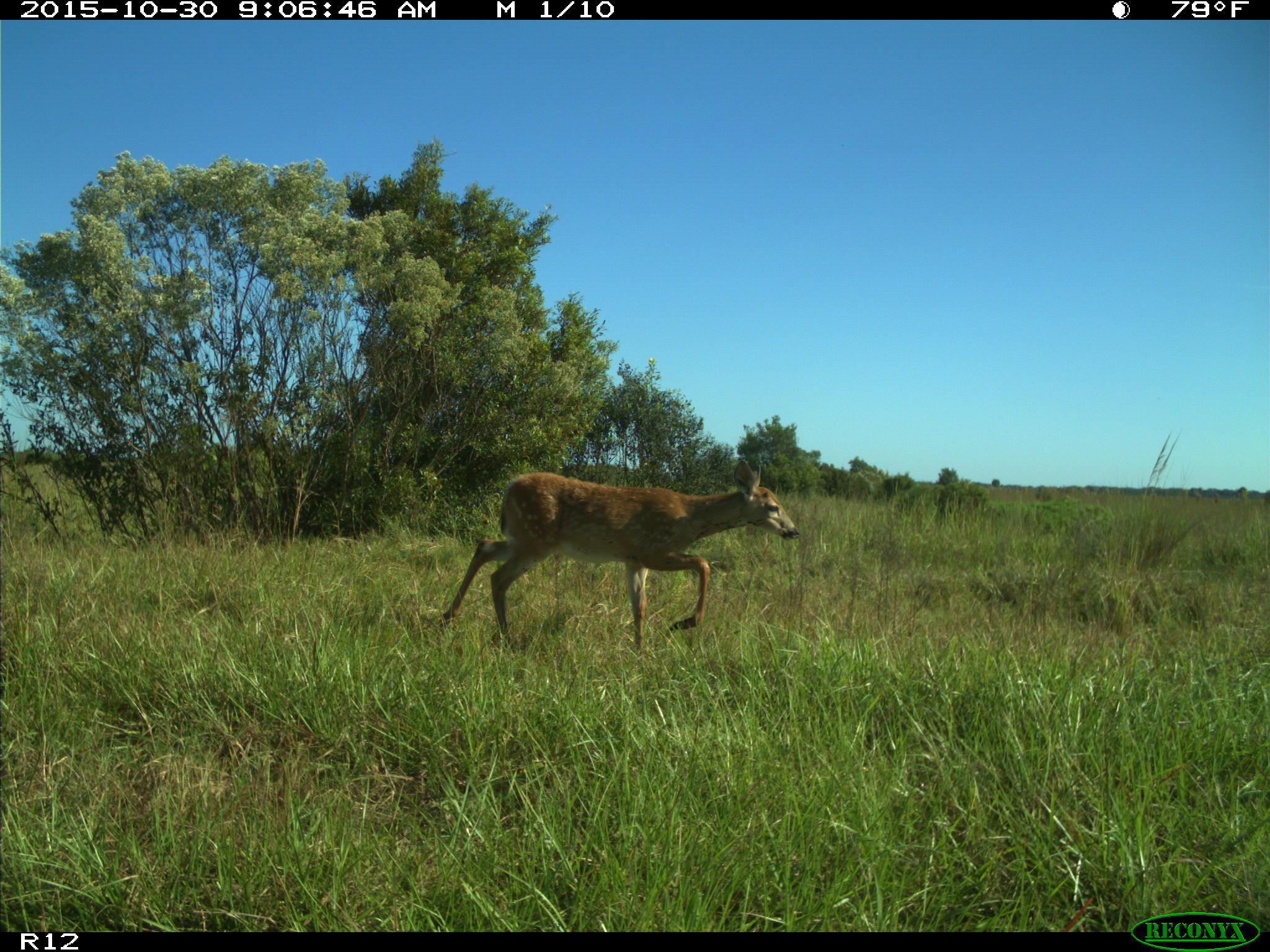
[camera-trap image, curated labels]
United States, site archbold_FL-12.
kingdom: Animalia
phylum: Chordata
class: Mammalia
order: Artiodactyla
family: Cervidae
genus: Odocoileus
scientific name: Odocoileus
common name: deer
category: unidentified deer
Unidentified deer (deer) (Odocoileus).